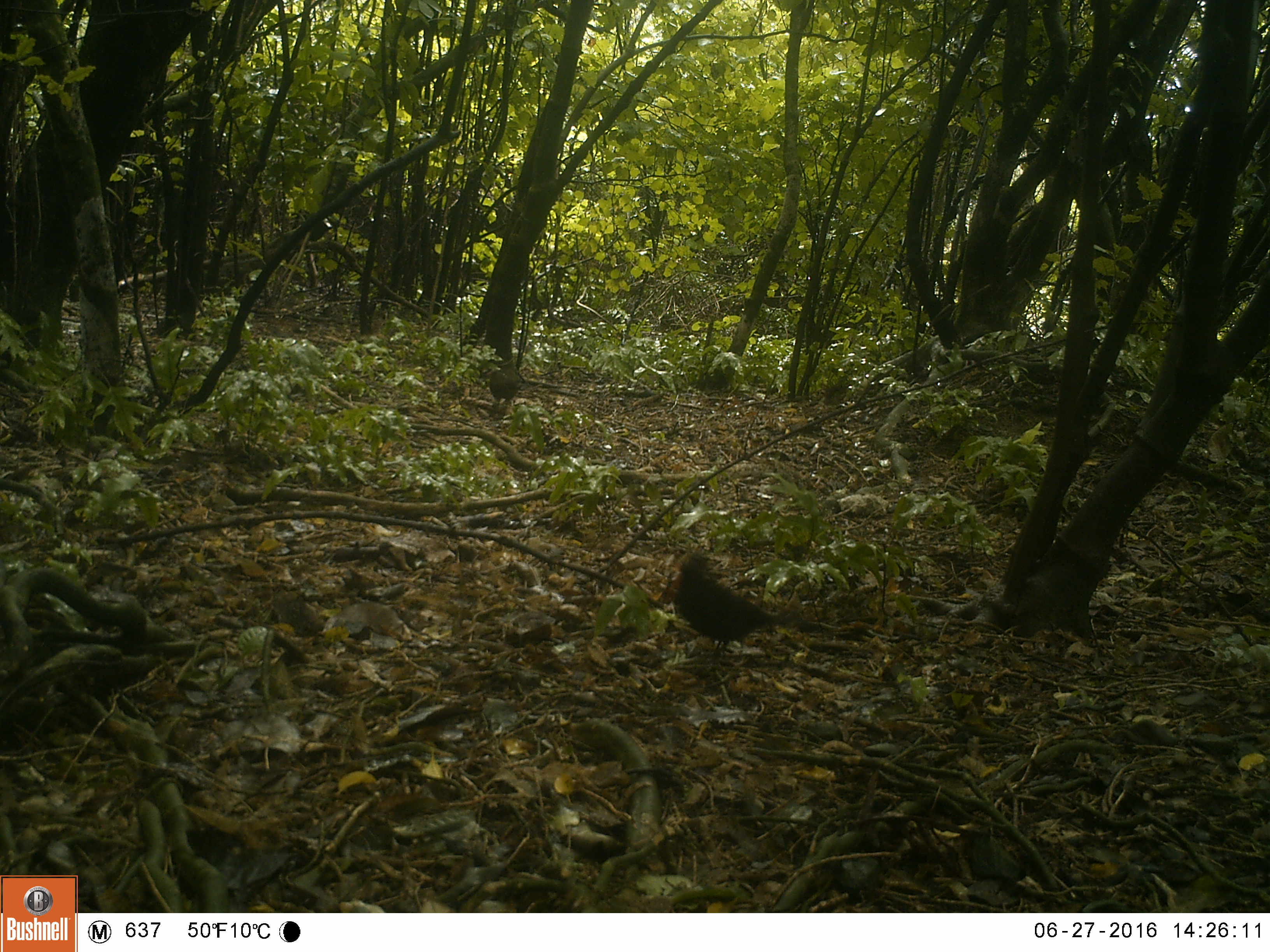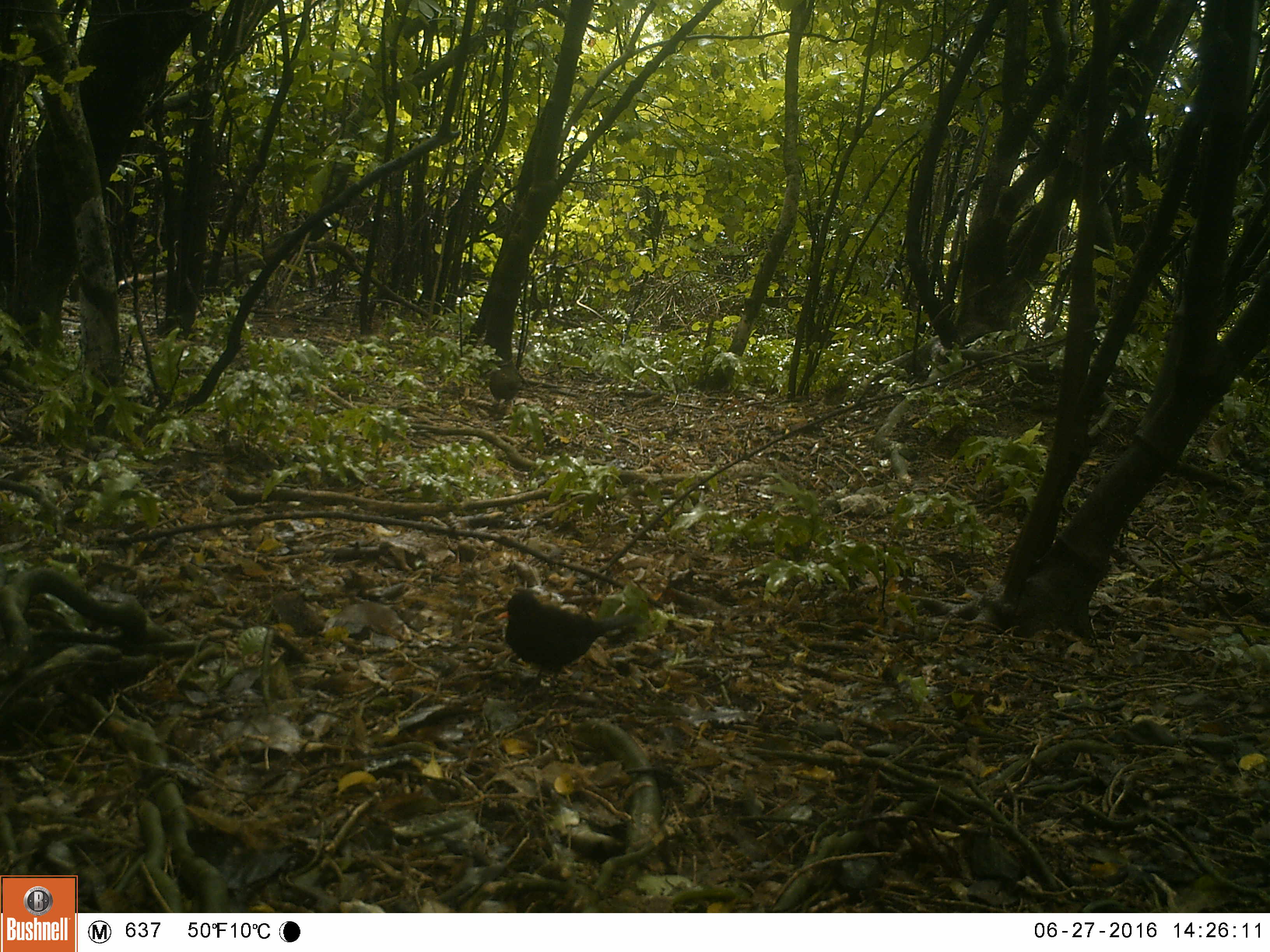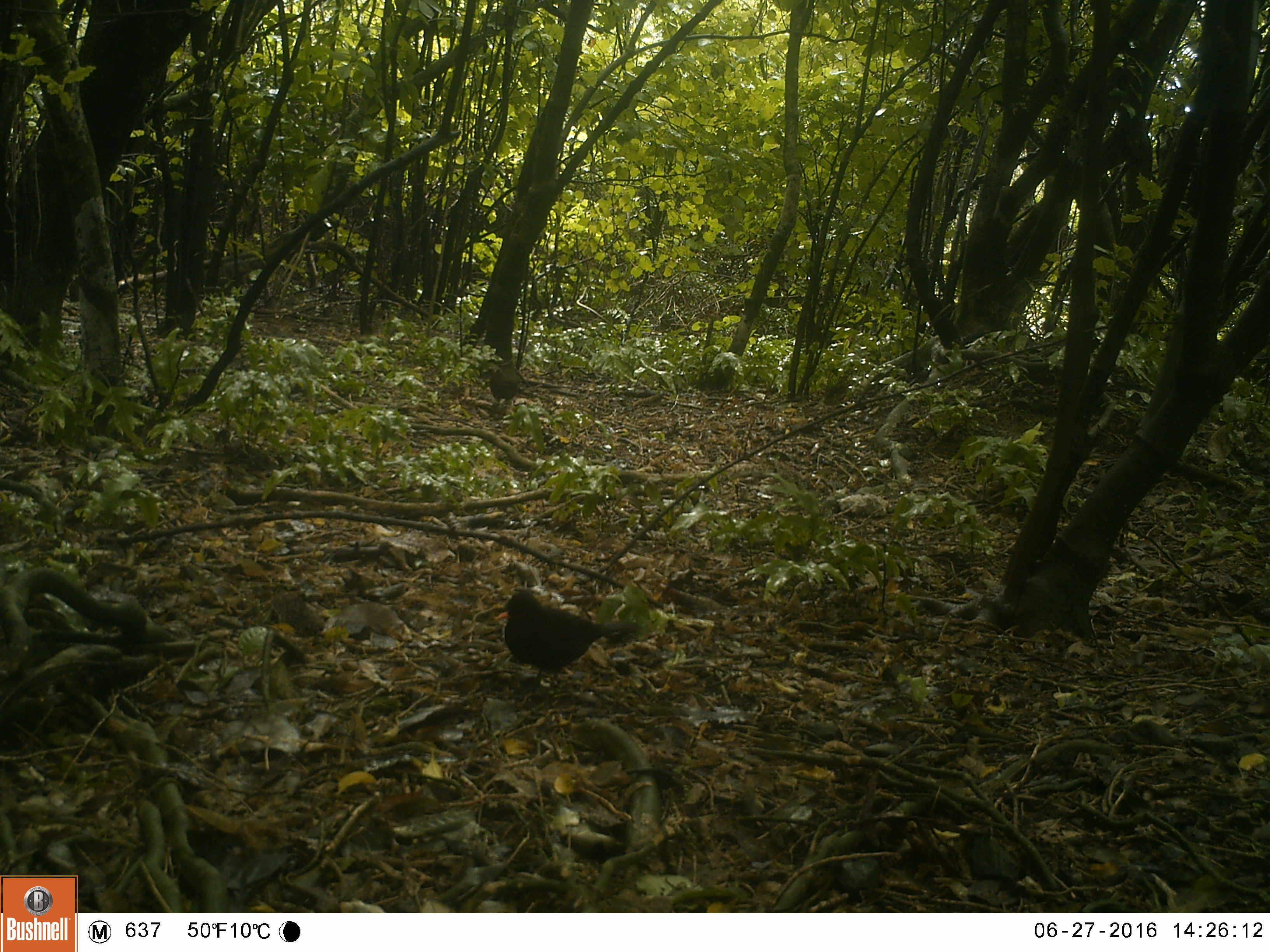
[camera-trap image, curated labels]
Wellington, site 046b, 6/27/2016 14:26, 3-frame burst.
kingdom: Animalia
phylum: Chordata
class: Aves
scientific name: Aves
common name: bird